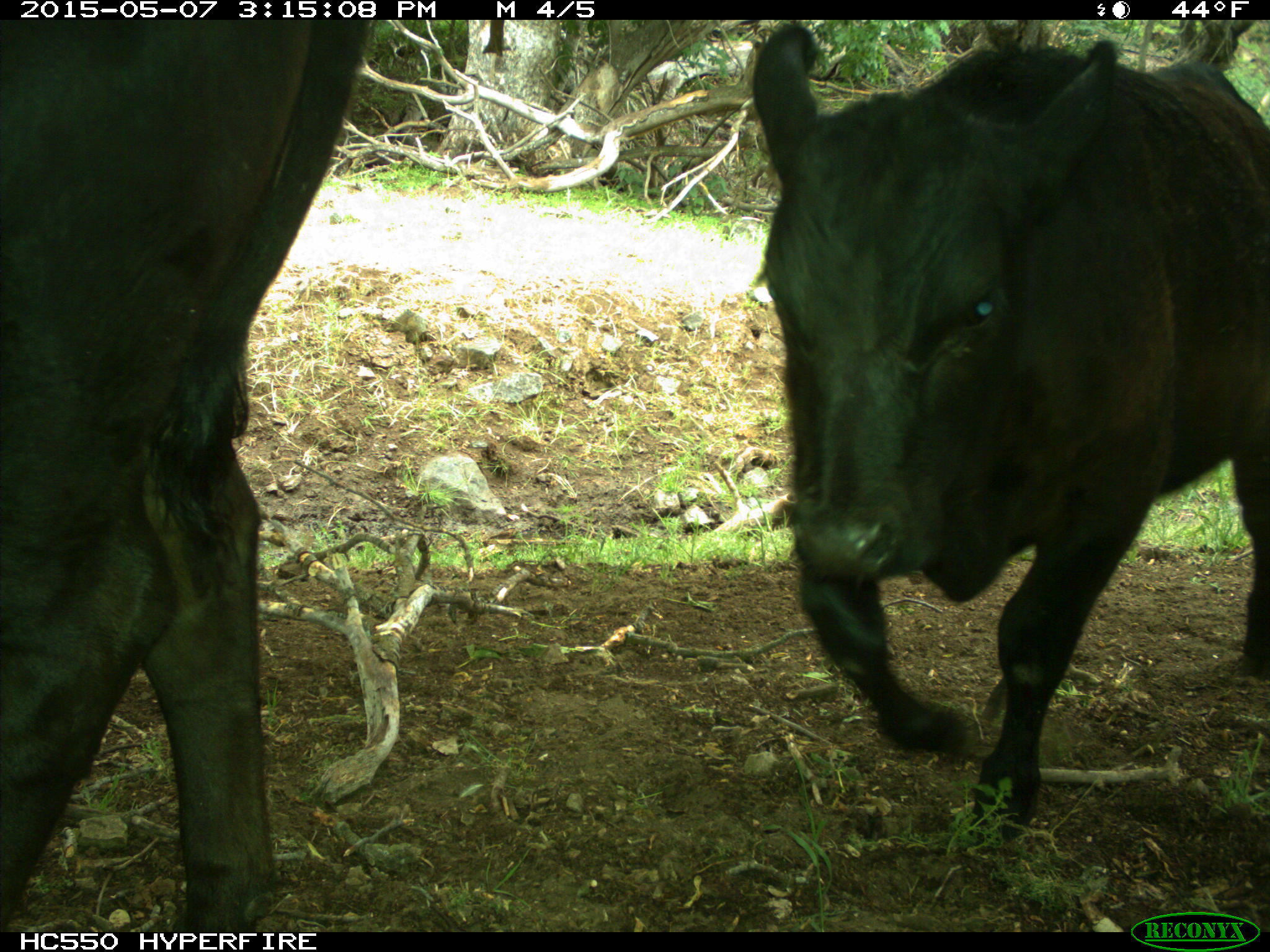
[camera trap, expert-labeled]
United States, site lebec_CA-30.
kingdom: Animalia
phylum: Chordata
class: Mammalia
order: Artiodactyla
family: Bovidae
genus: Bos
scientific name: Bos taurus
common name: domestic cow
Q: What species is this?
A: Bos taurus (domestic cow).